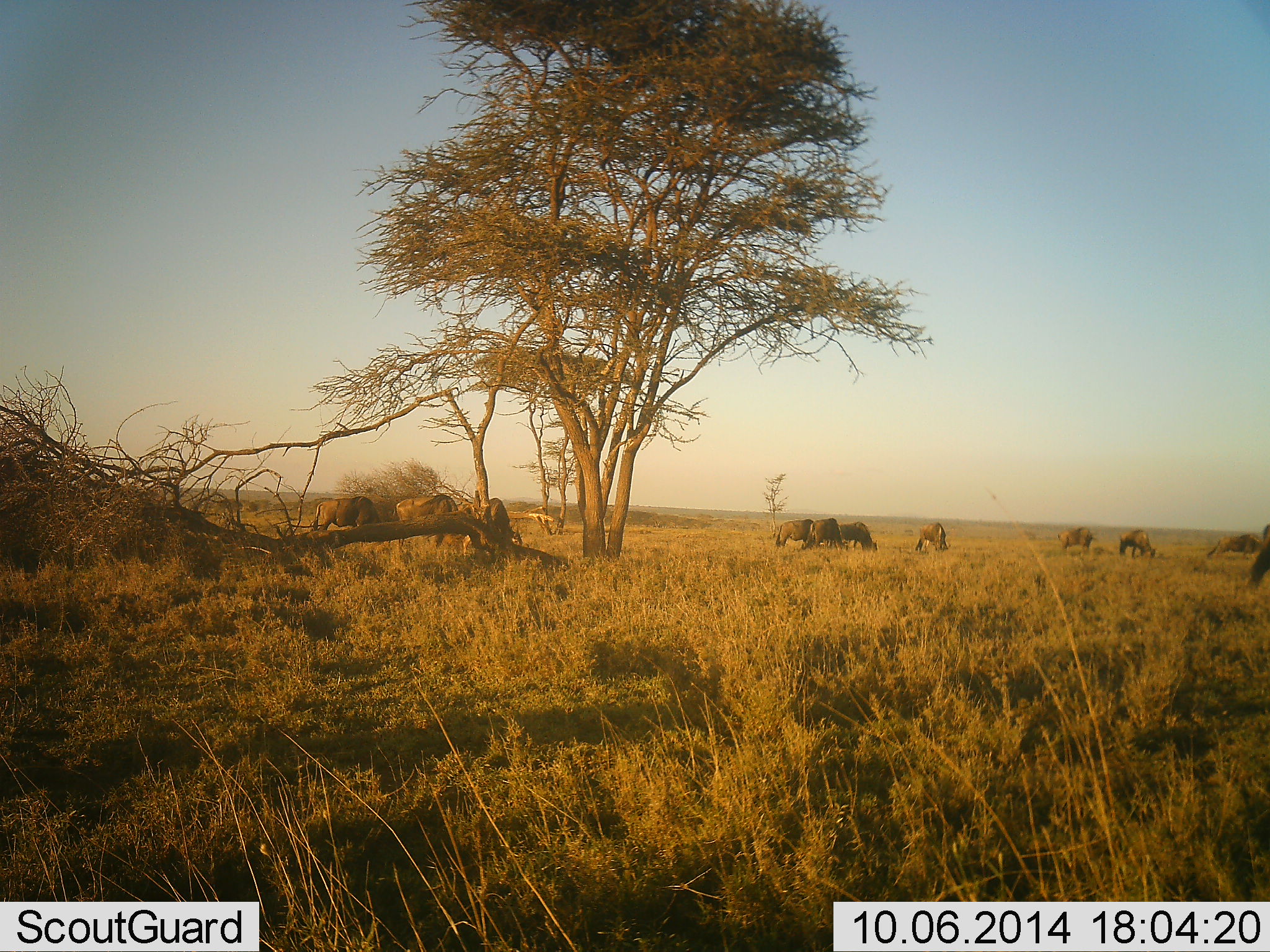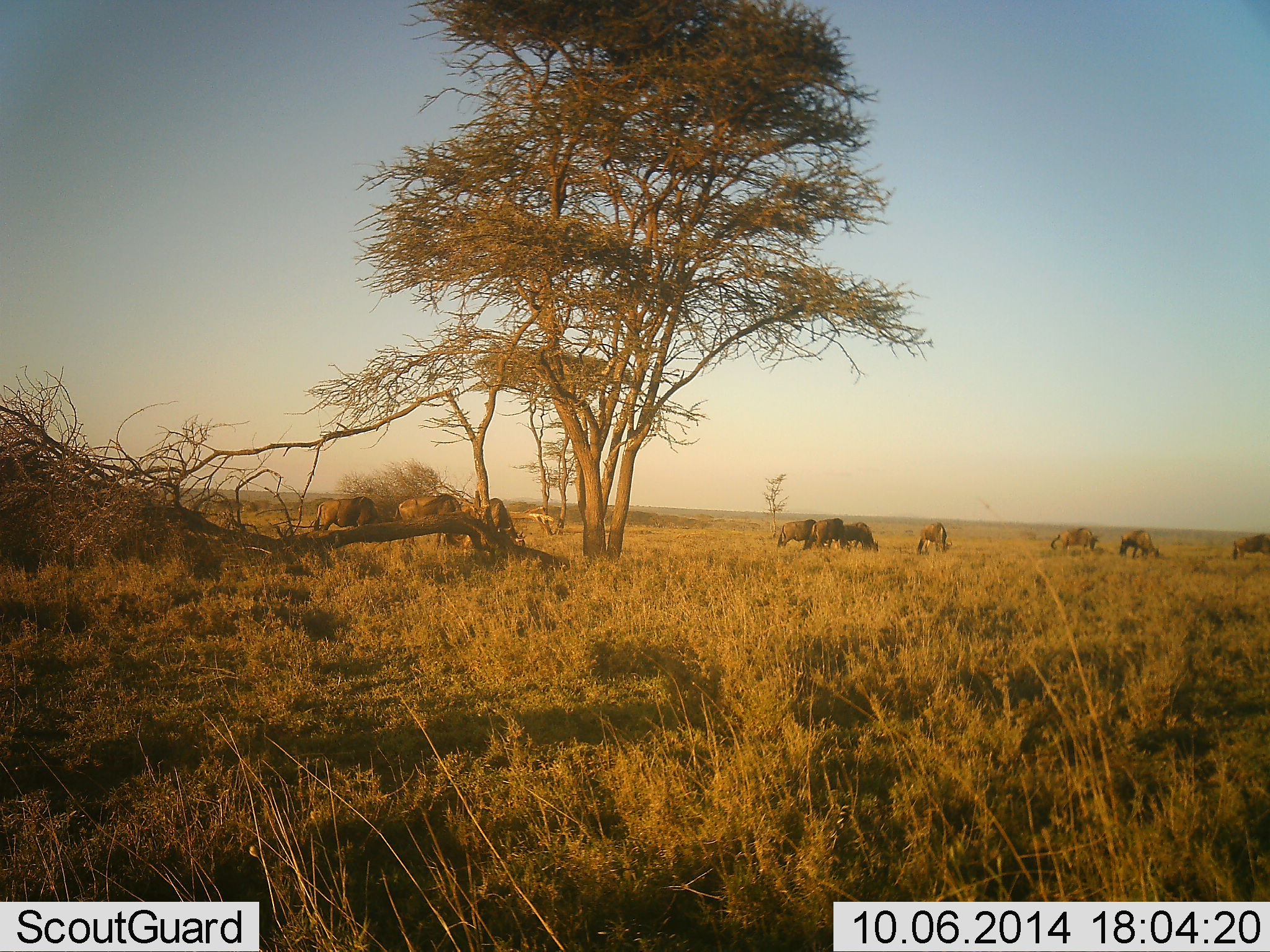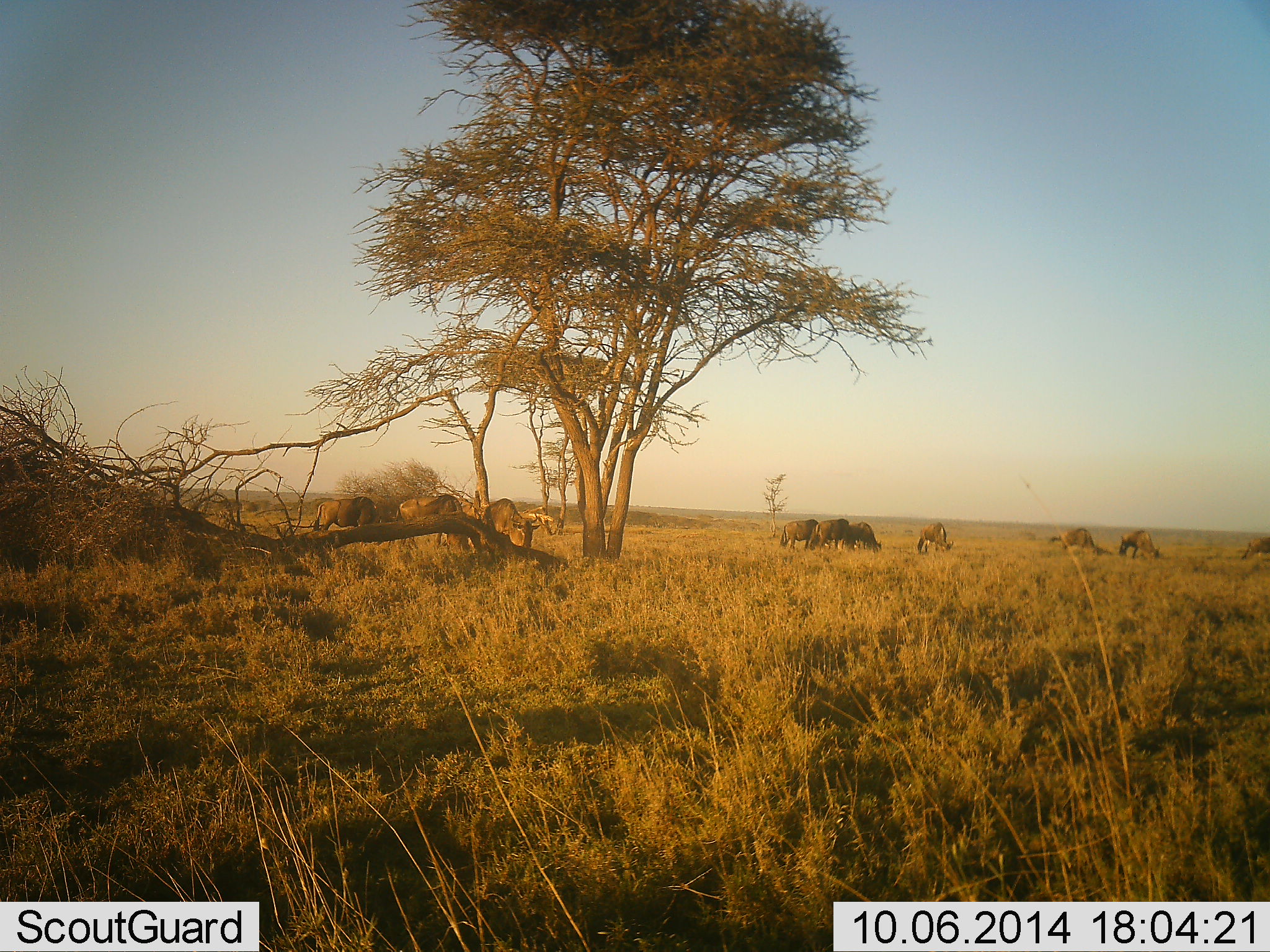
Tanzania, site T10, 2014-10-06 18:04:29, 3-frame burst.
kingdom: Animalia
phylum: Chordata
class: Mammalia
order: Artiodactyla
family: Bovidae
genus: Connochaetes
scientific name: Connochaetes taurinus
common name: blue wildebeest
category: wildebeest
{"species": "wildebeest (blue wildebeest) (Connochaetes taurinus)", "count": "11-50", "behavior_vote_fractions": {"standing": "20%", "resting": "0%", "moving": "10%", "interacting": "0%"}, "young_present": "0%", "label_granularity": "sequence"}